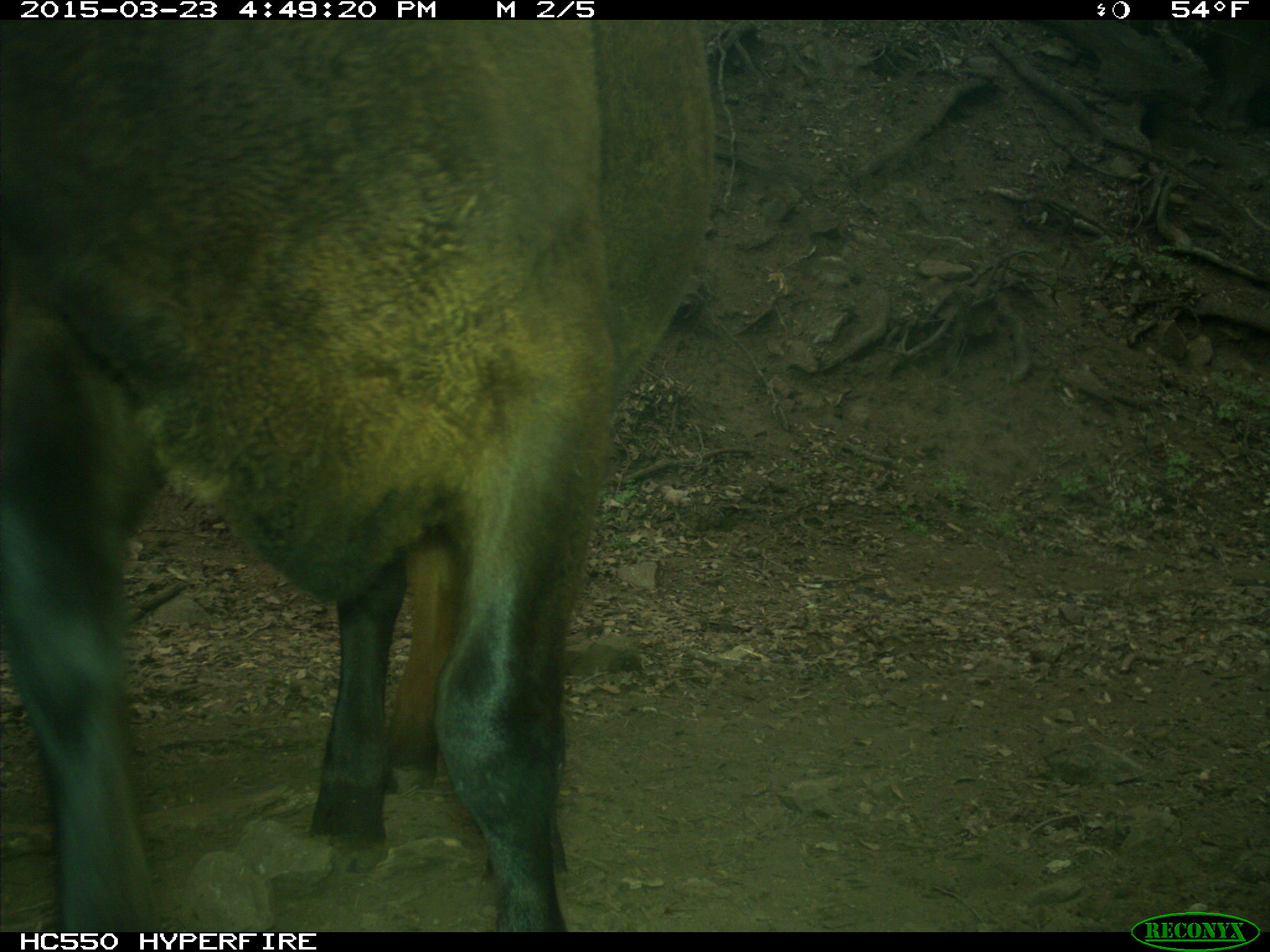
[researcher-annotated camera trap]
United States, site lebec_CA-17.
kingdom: Animalia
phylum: Chordata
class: Mammalia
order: Artiodactyla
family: Bovidae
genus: Bos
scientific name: Bos taurus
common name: domestic cow